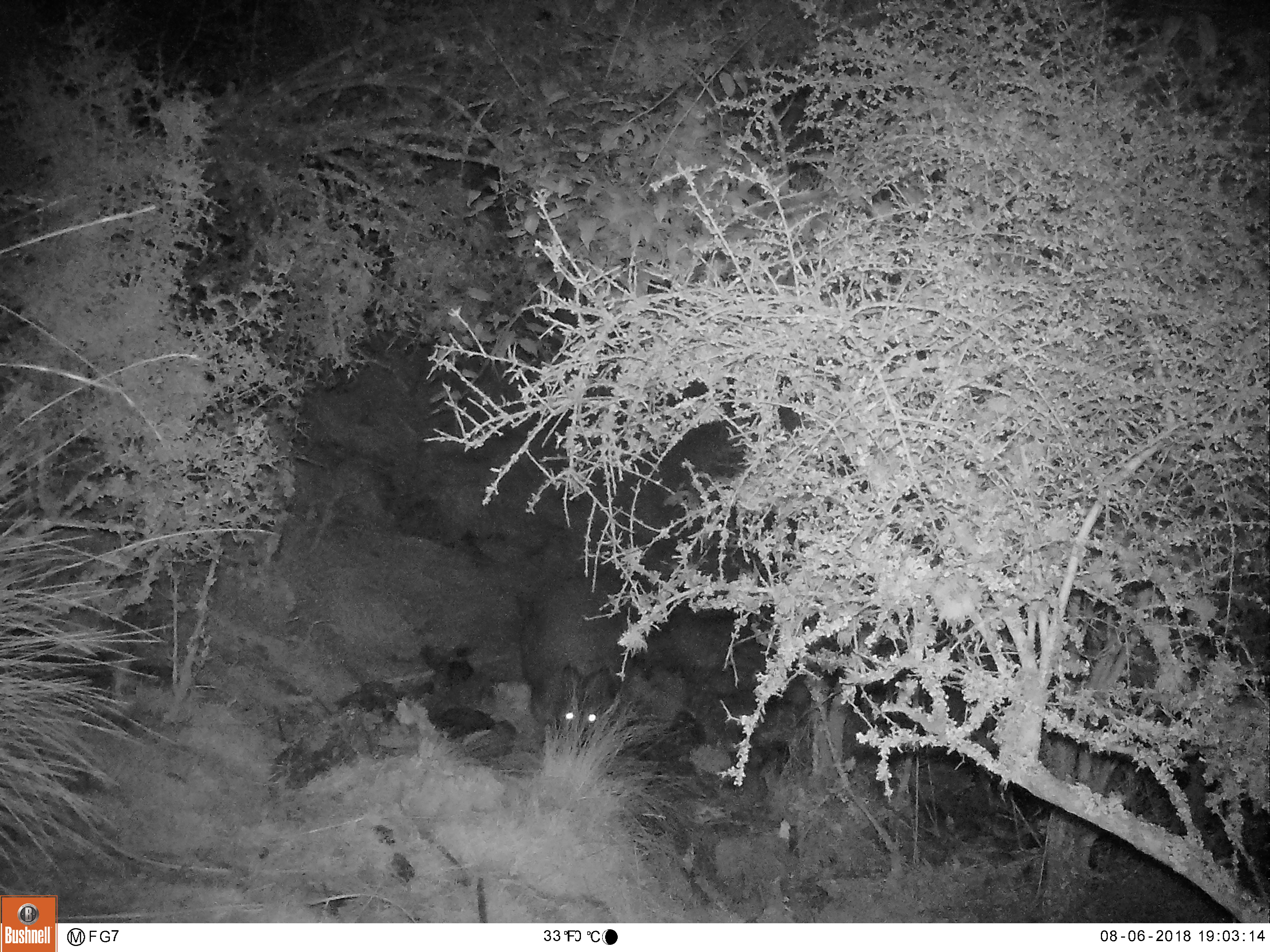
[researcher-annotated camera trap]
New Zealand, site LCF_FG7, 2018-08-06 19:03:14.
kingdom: Animalia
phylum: Chordata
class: Mammalia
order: Diprotodontia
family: Macropodidae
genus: Notamacropus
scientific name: Notamacropus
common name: wallaby